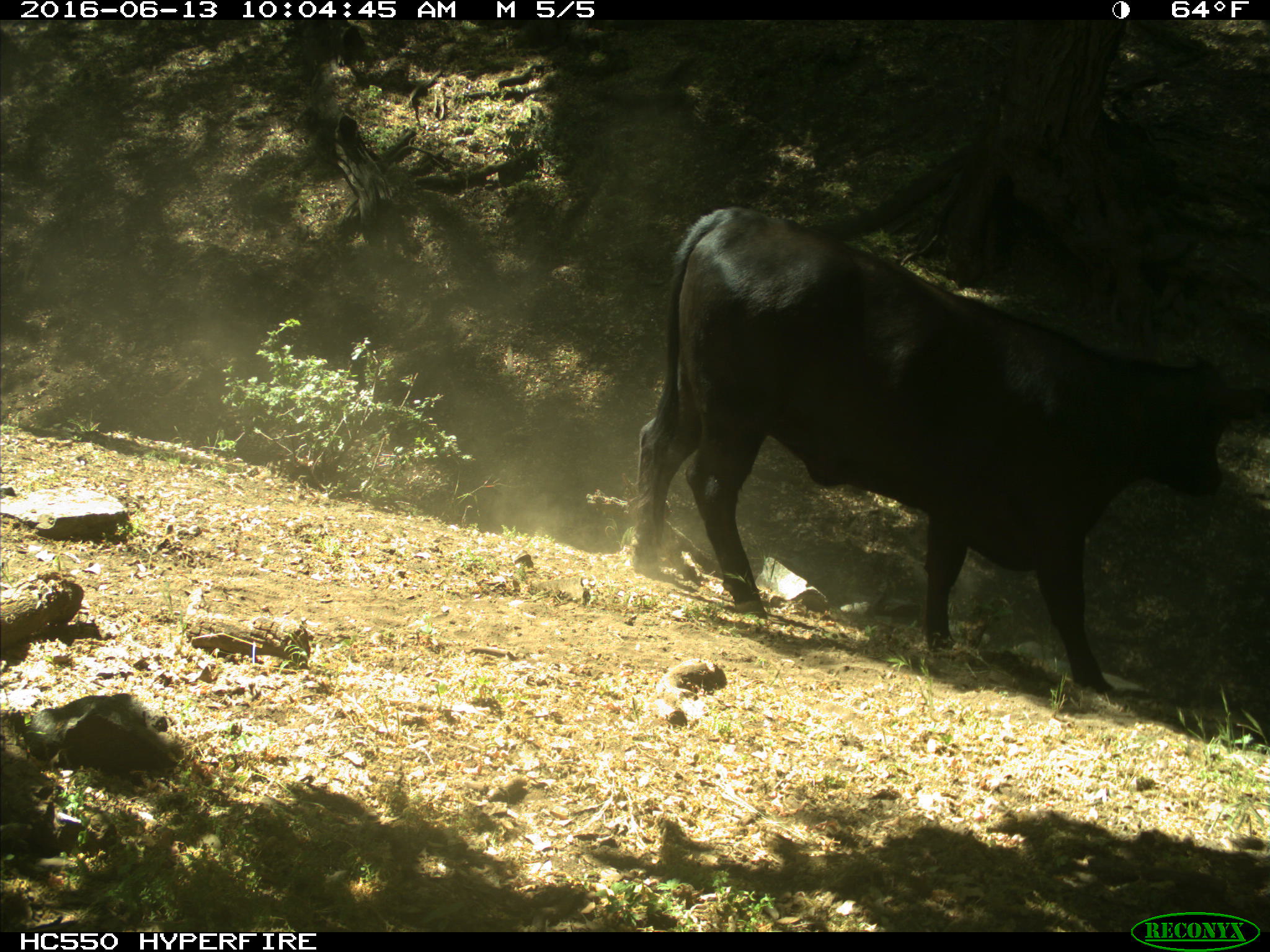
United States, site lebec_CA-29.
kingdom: Animalia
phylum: Chordata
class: Mammalia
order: Artiodactyla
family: Bovidae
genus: Bos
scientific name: Bos taurus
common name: domestic cow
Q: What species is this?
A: Bos taurus (domestic cow).